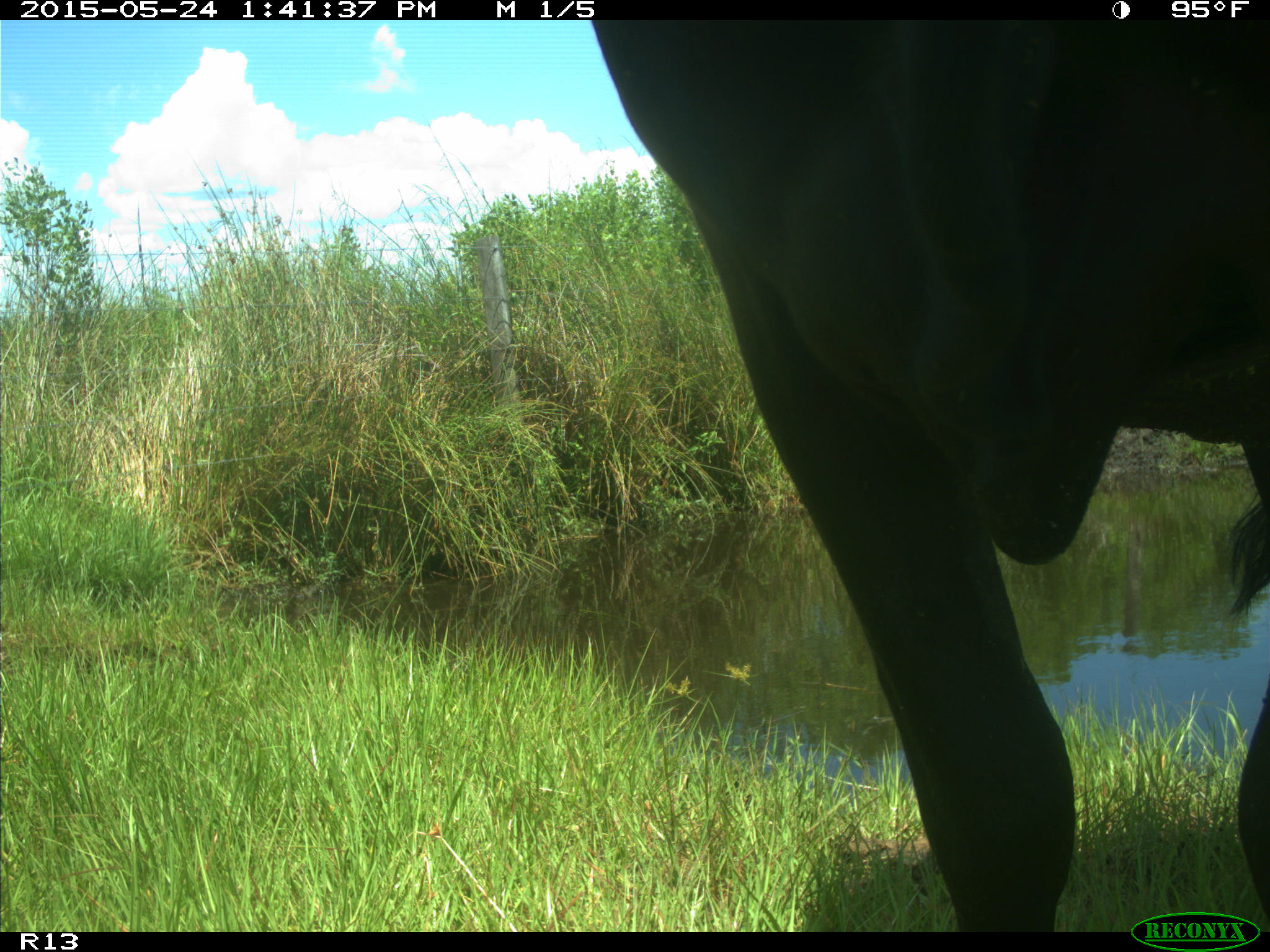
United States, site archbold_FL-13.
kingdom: Animalia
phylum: Chordata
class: Mammalia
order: Artiodactyla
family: Bovidae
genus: Bos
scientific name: Bos taurus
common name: domestic cow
Bos taurus (domestic cow).